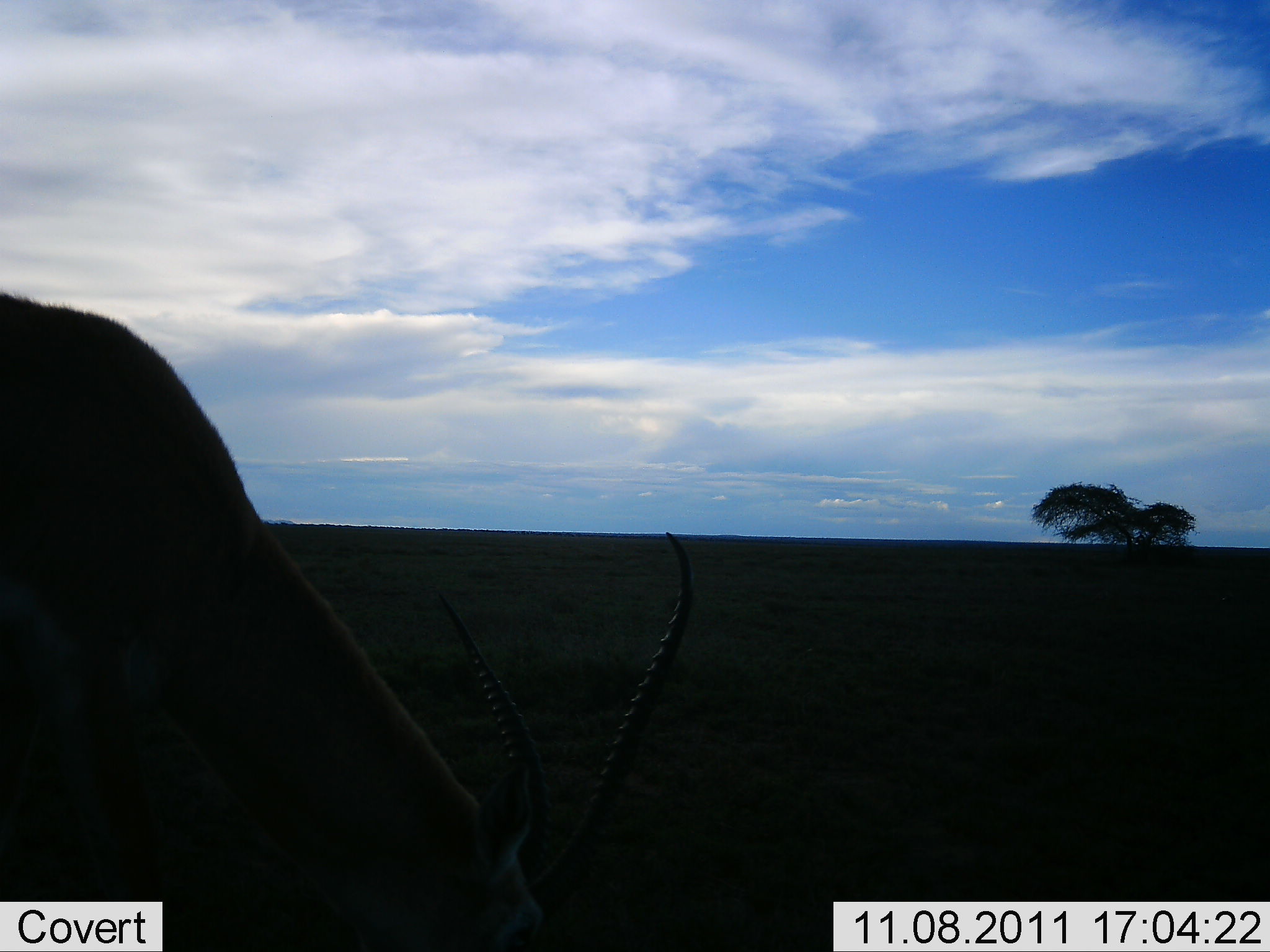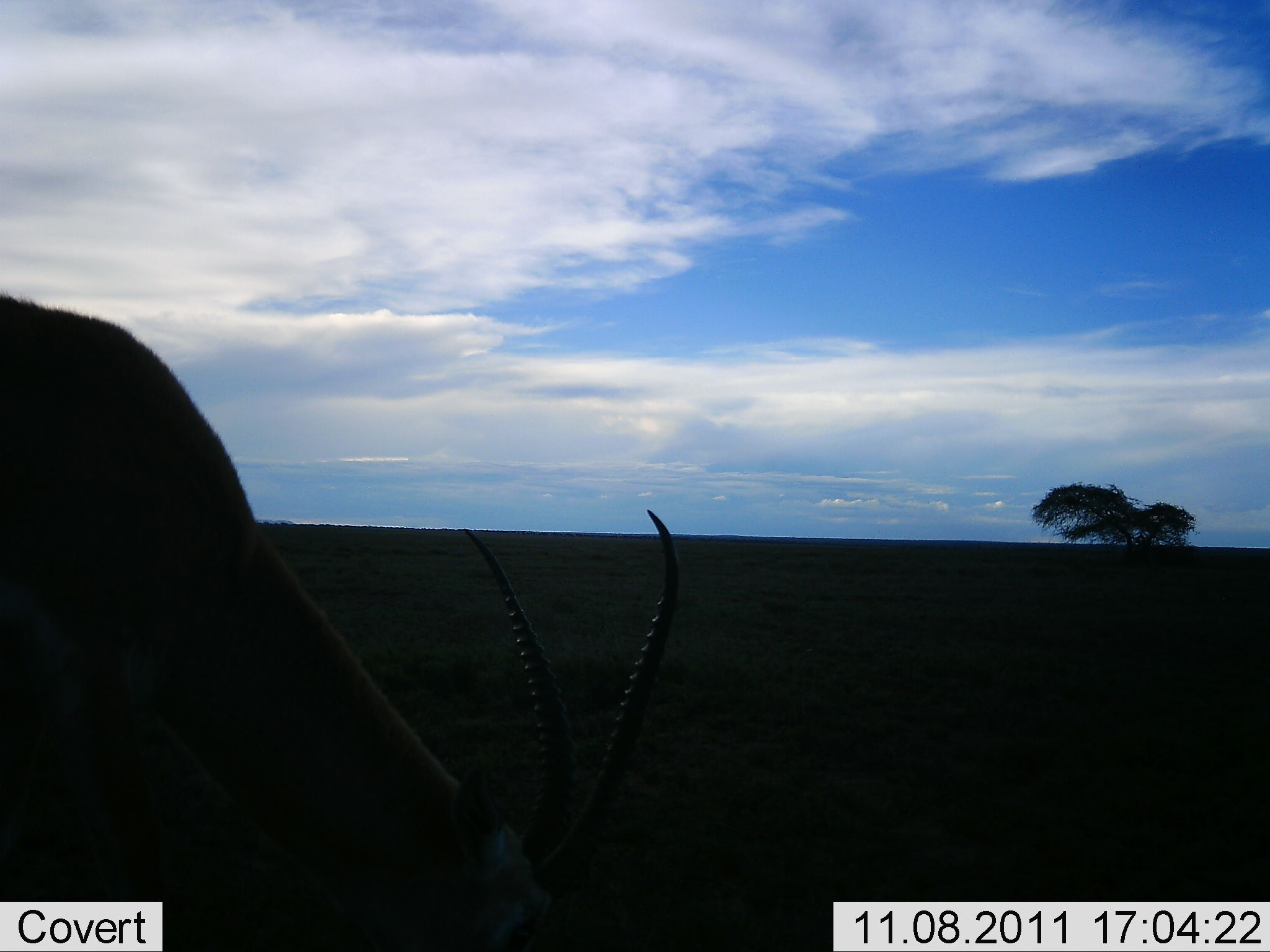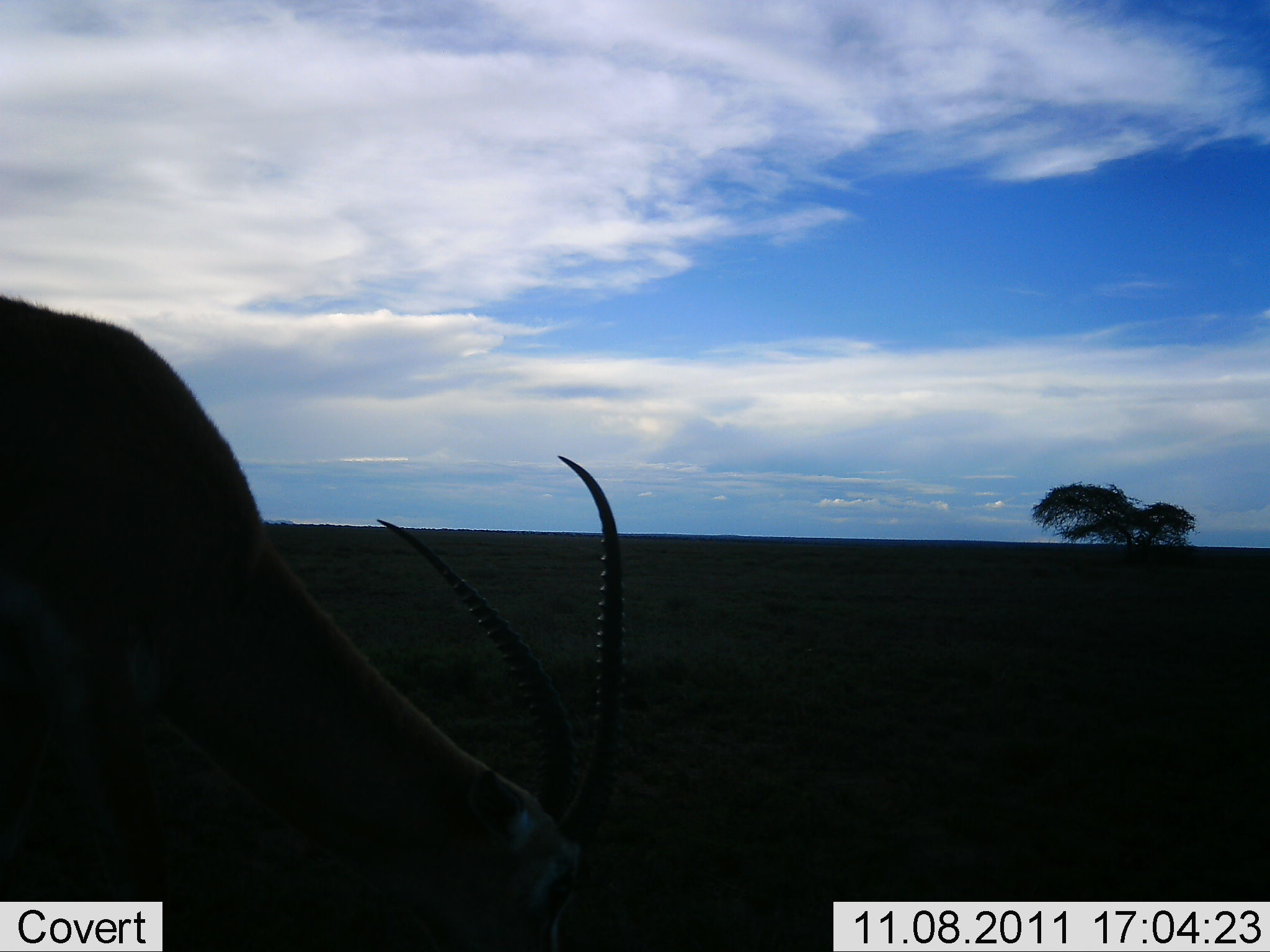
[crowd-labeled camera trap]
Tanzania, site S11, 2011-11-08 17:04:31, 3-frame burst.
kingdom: Animalia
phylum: Chordata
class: Mammalia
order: Artiodactyla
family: Bovidae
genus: Eudorcas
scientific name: Eudorcas thomsonii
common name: thomson's gazelle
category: gazellethomsons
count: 1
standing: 20%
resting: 0%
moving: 0%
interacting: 0%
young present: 0%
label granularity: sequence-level